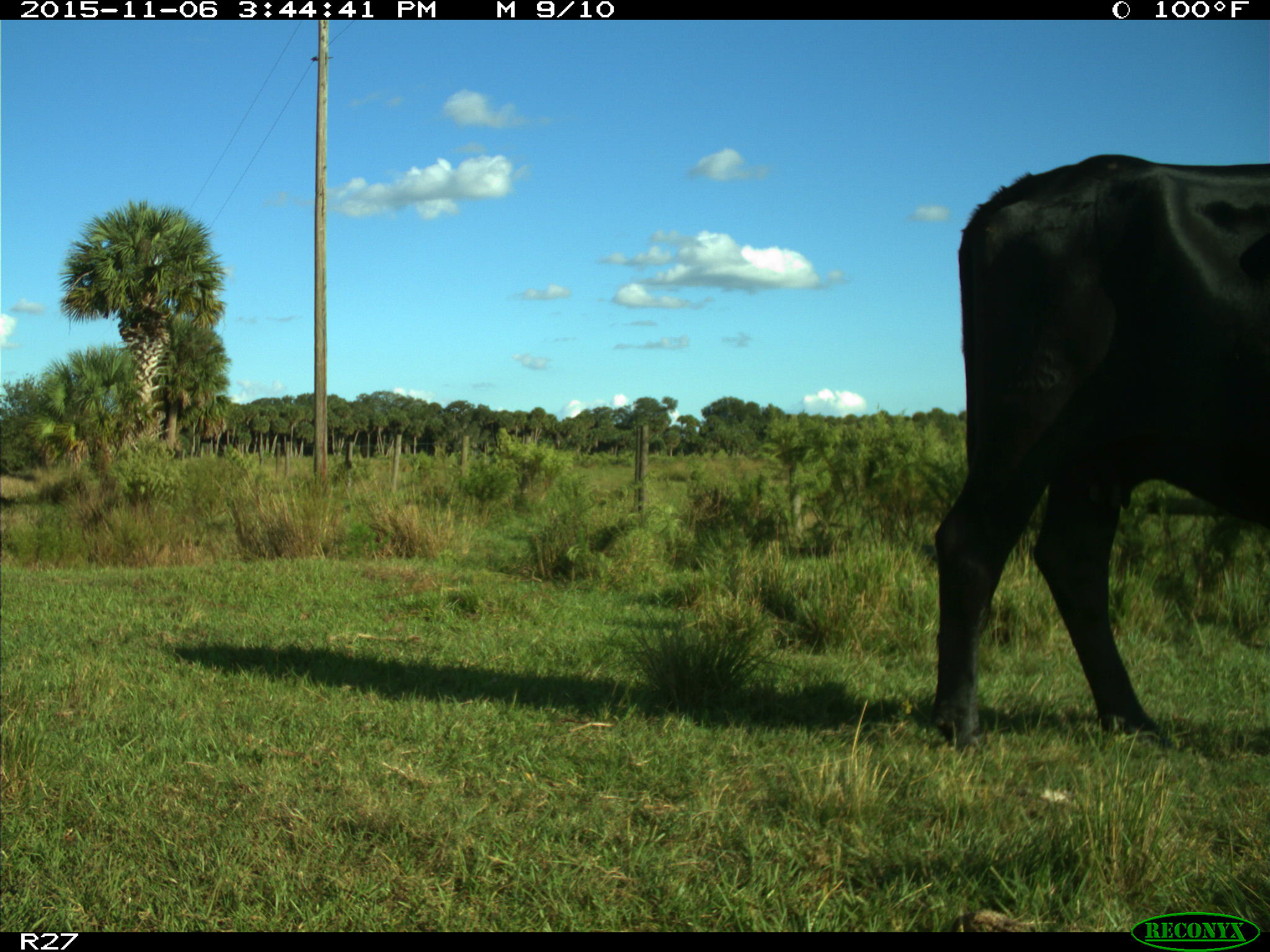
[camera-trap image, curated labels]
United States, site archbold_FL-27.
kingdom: Animalia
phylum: Chordata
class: Mammalia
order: Artiodactyla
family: Bovidae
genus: Bos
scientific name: Bos taurus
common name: domestic cow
Bos taurus (domestic cow).